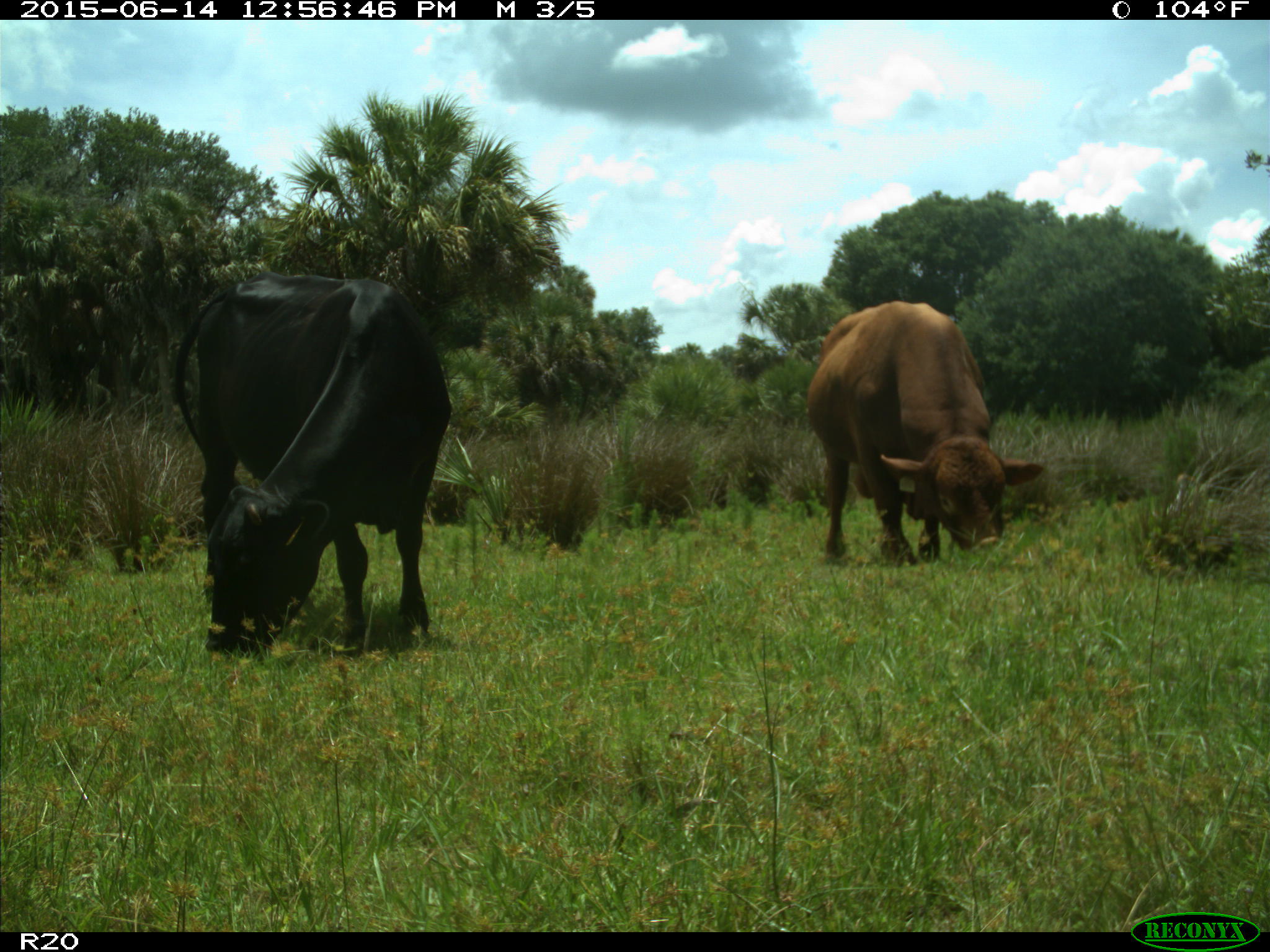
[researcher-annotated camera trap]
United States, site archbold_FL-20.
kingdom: Animalia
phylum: Chordata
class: Mammalia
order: Artiodactyla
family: Bovidae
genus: Bos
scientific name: Bos taurus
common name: domestic cow